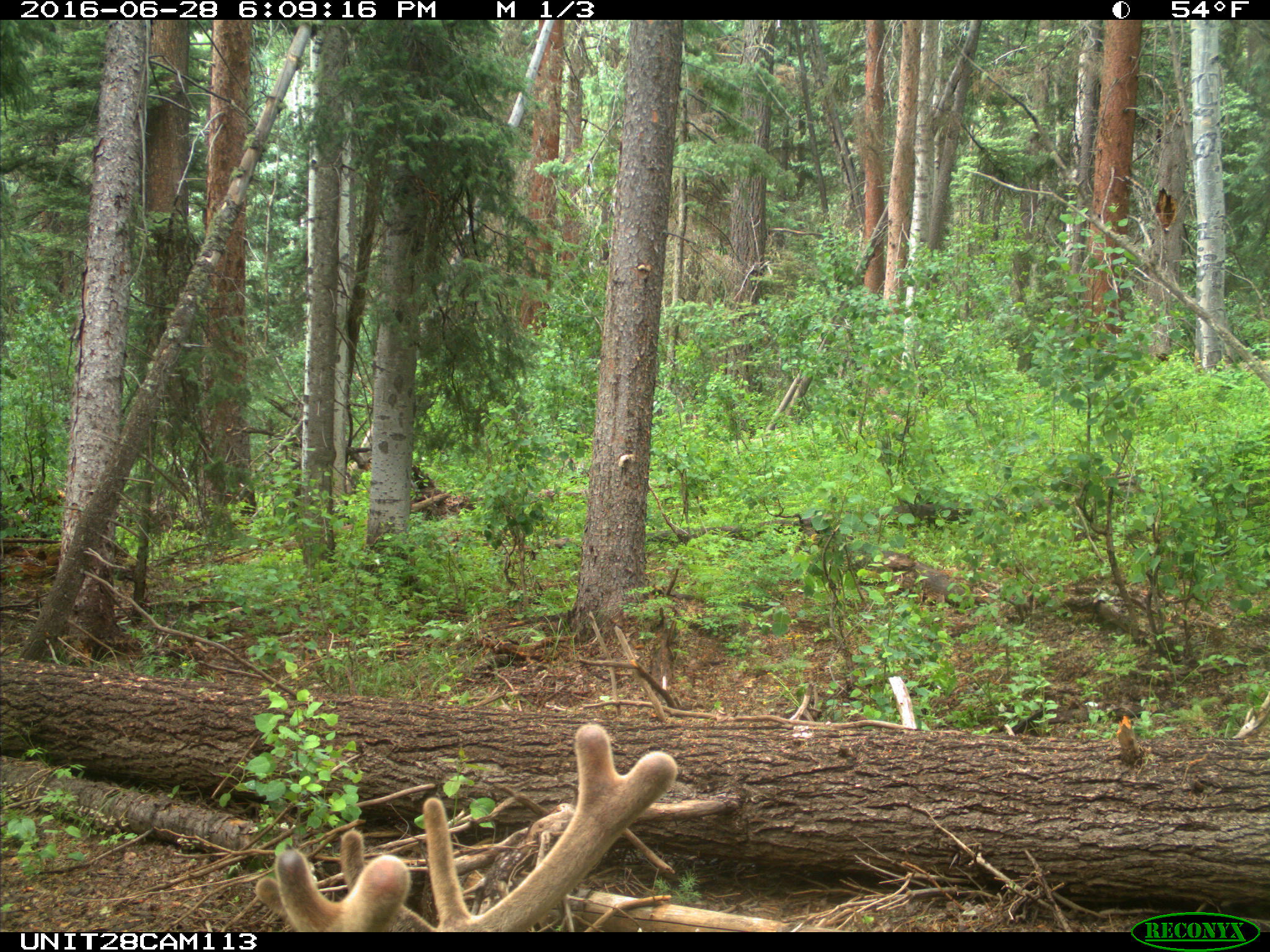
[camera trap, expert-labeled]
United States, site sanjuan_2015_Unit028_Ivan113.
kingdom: Animalia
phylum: Chordata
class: Mammalia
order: Artiodactyla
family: Cervidae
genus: Cervus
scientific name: Cervus elaphus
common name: red deer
Cervus elaphus (red deer).